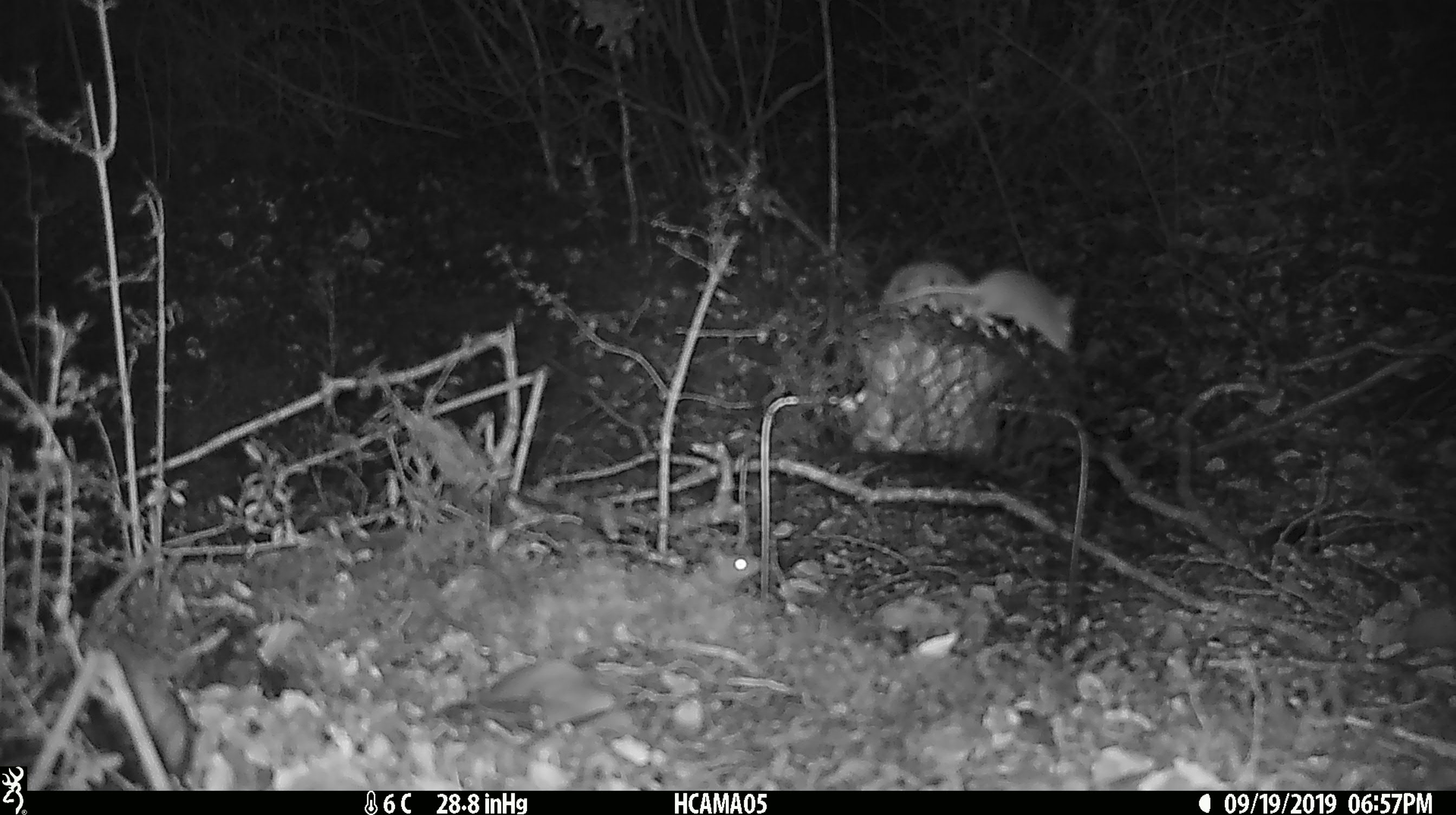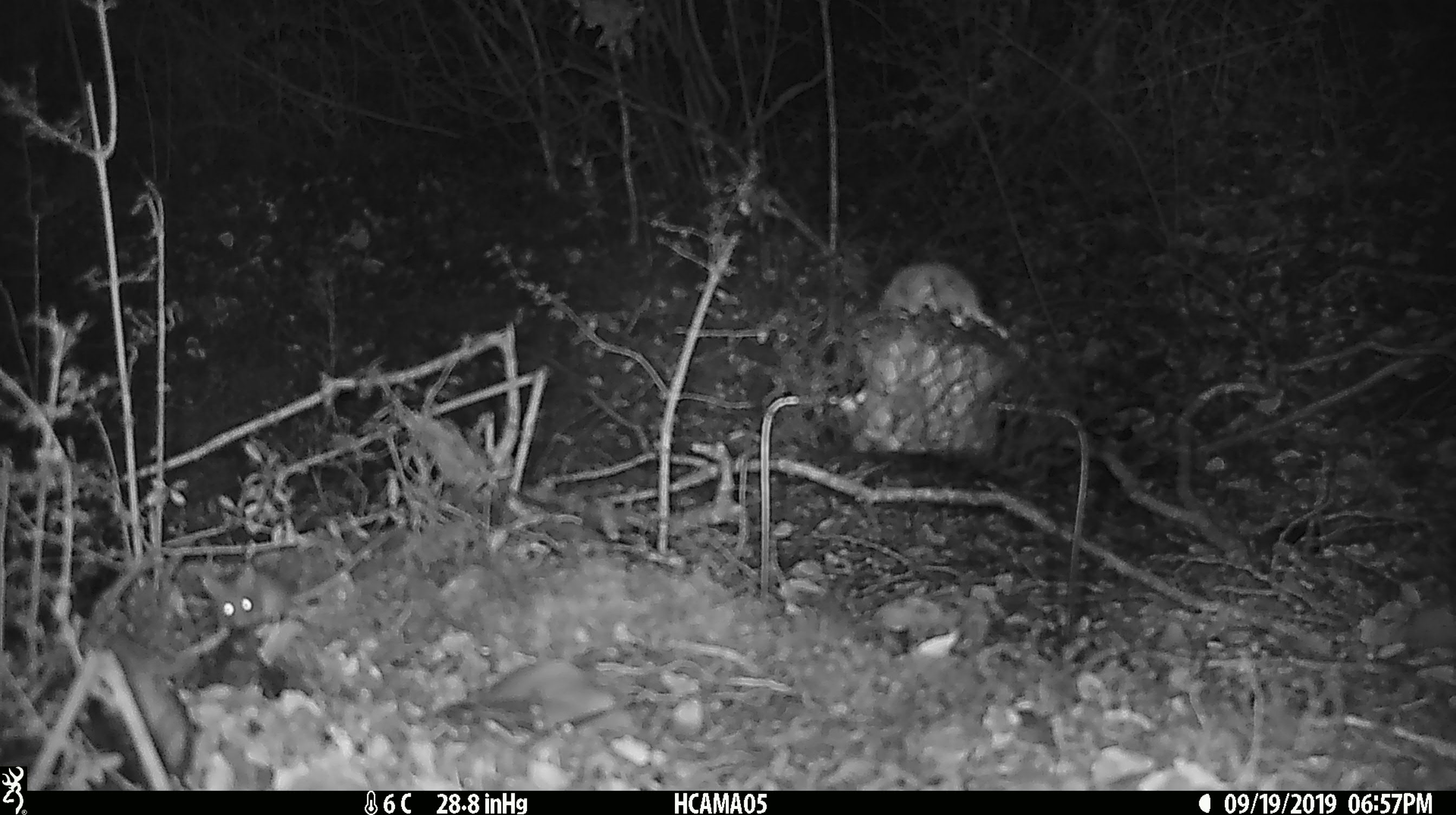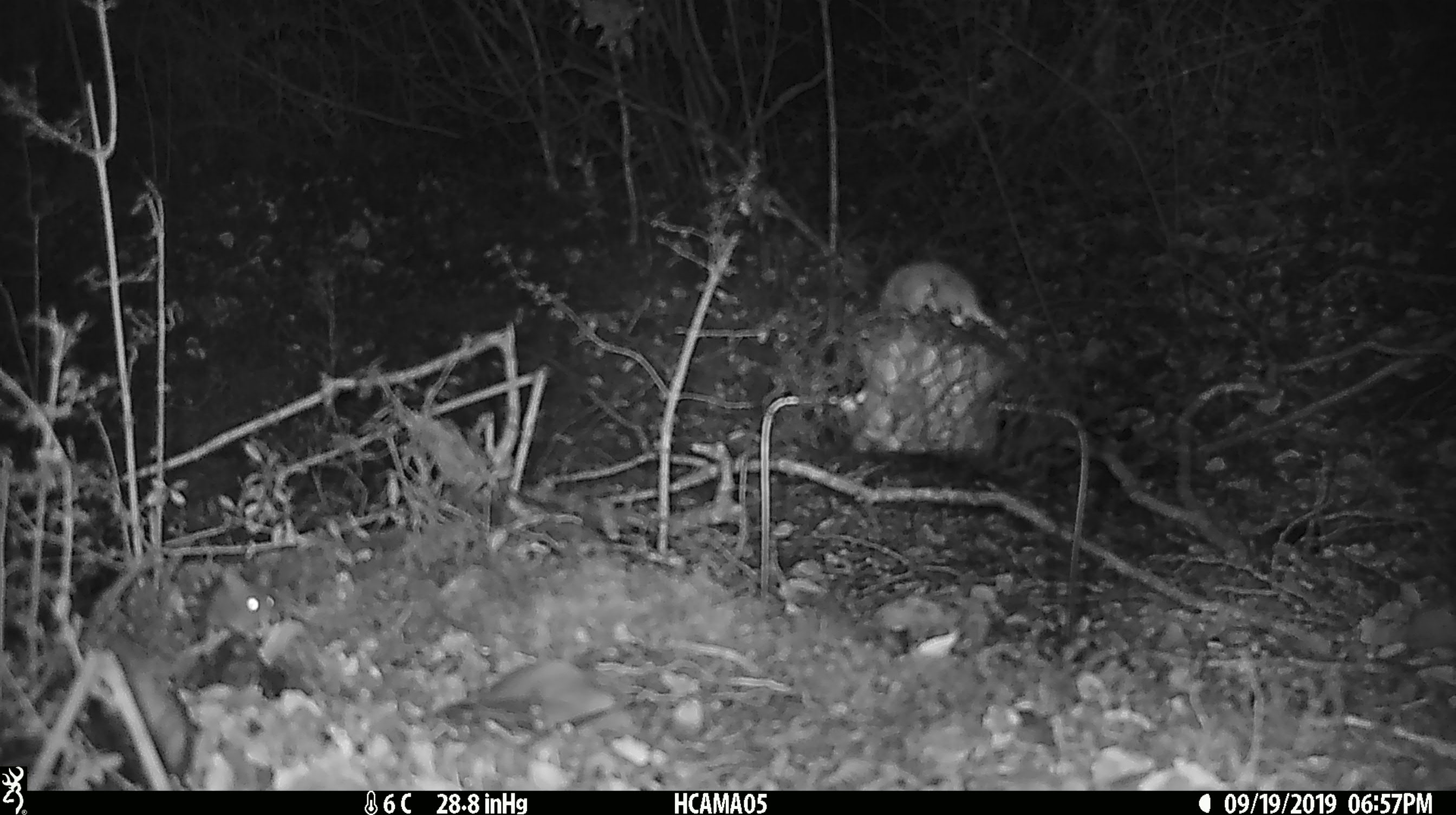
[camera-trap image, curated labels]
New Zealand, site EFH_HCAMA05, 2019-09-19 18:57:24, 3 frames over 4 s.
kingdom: Animalia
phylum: Chordata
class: Mammalia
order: Rodentia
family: Muridae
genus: Mus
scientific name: Mus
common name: mouse